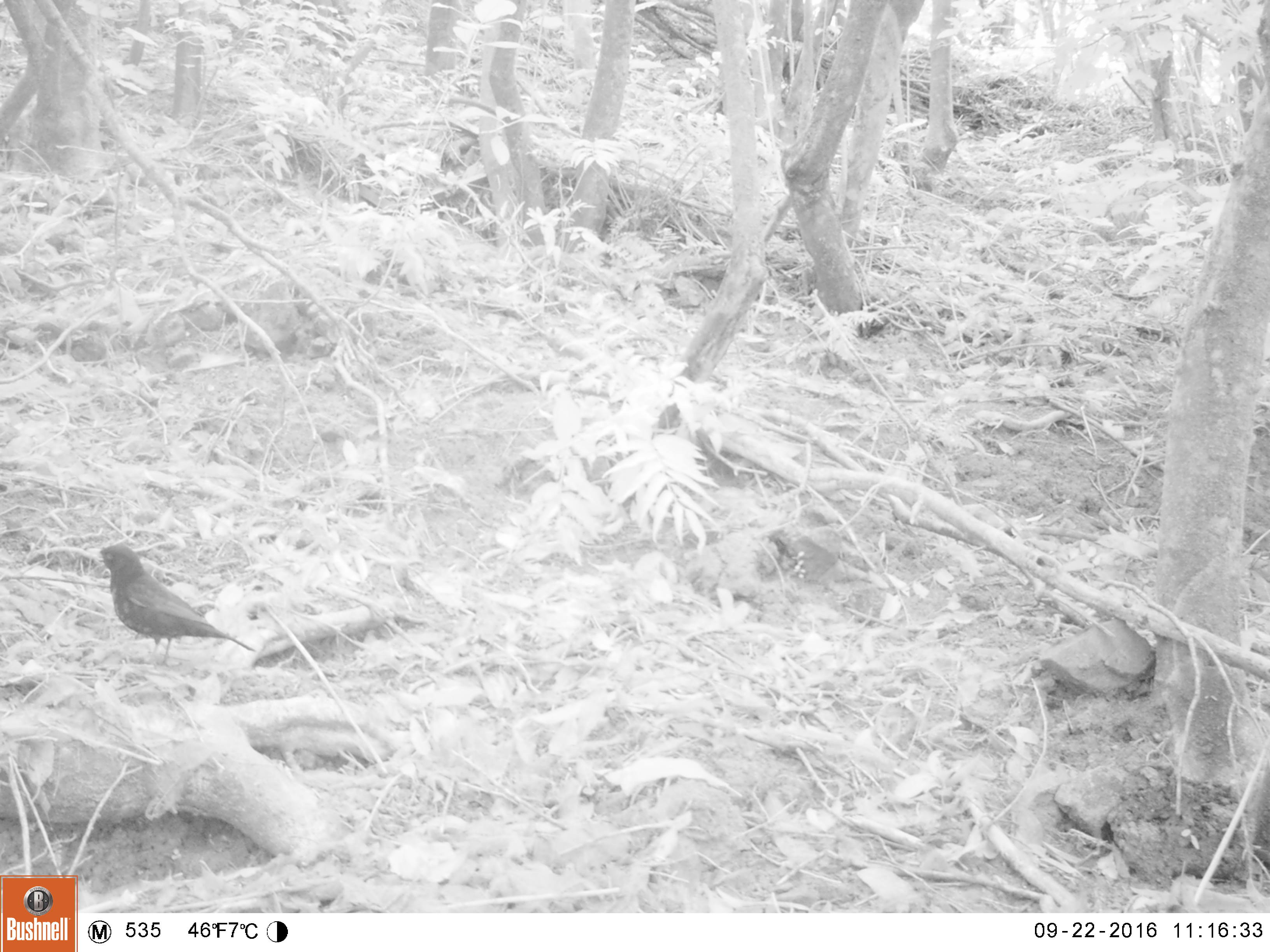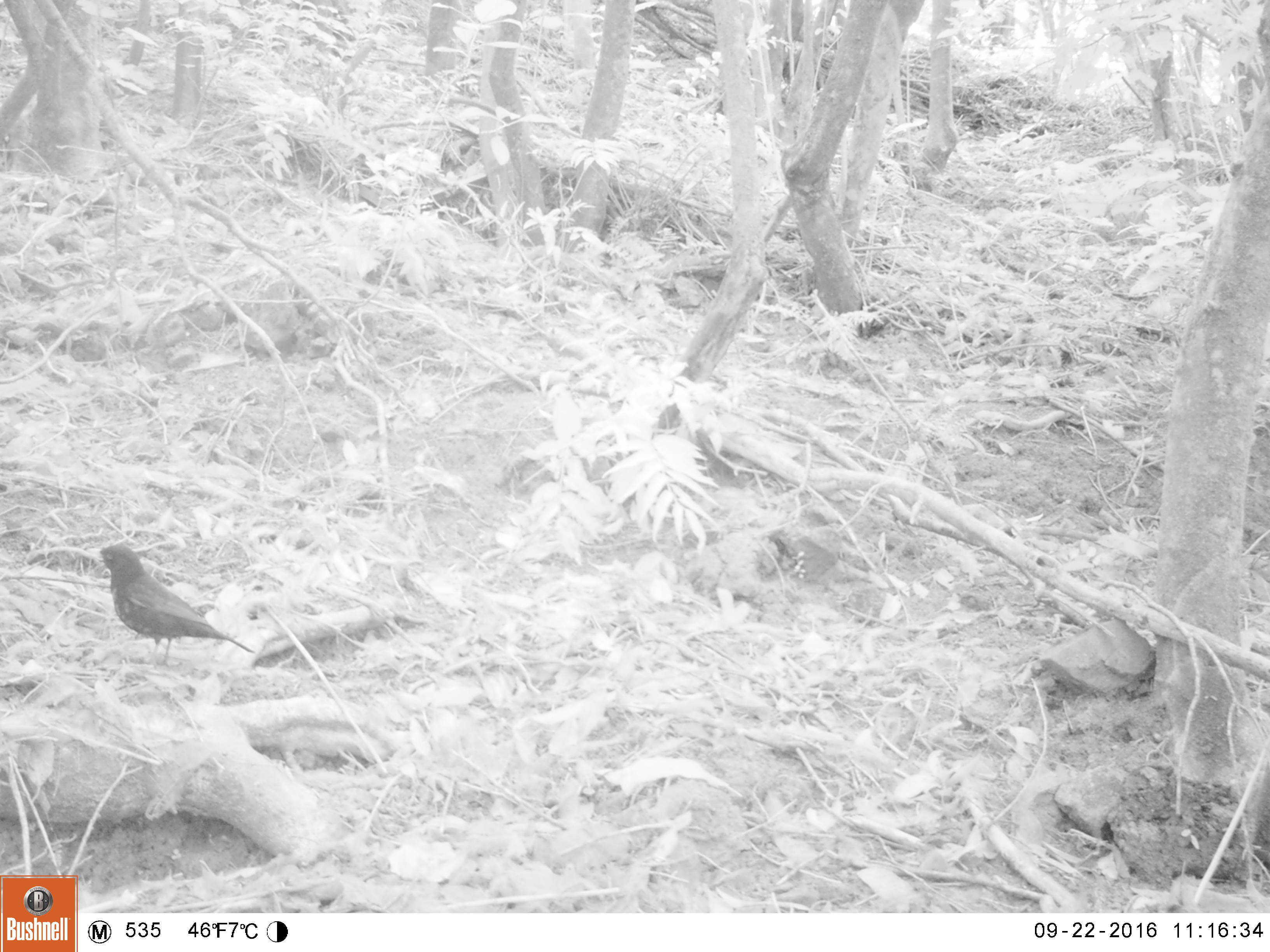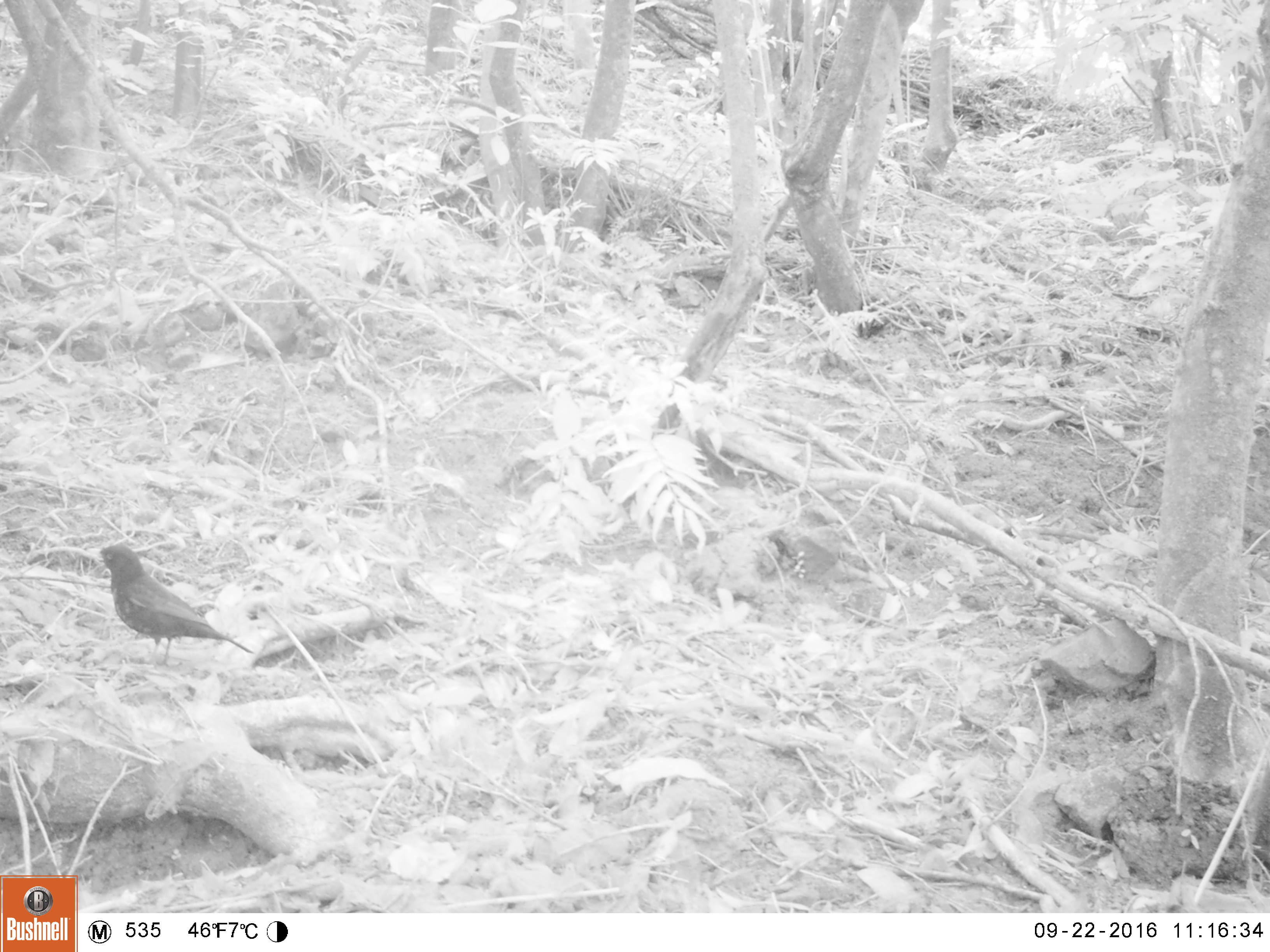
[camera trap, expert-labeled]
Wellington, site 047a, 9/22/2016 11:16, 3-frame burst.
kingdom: Animalia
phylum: Chordata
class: Aves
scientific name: Aves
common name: bird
Bird (Aves).